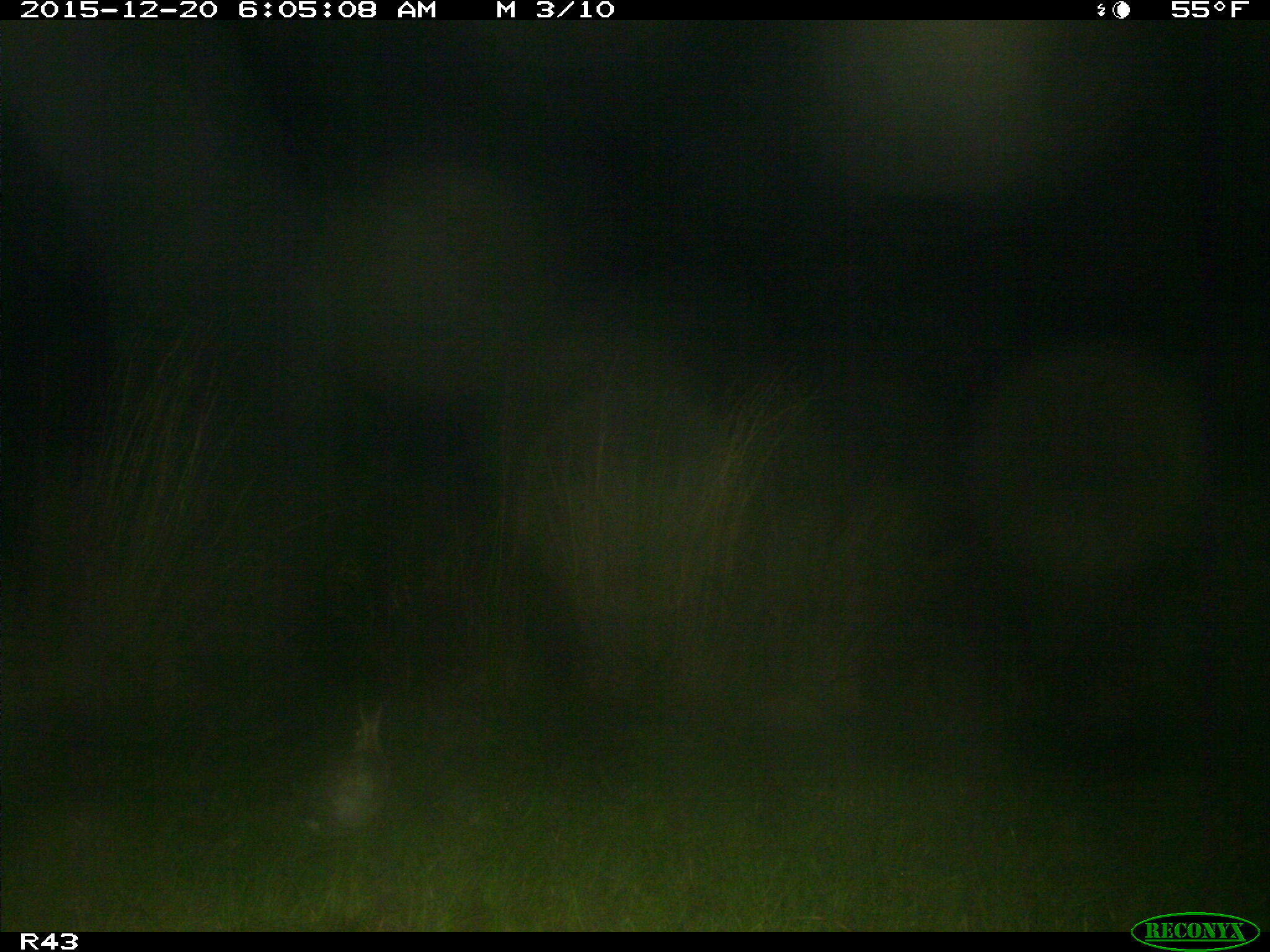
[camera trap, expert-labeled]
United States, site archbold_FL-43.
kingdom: Animalia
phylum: Chordata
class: Mammalia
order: Lagomorpha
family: Leporidae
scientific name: Leporidae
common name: rabbits and hares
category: unidentified rabbit